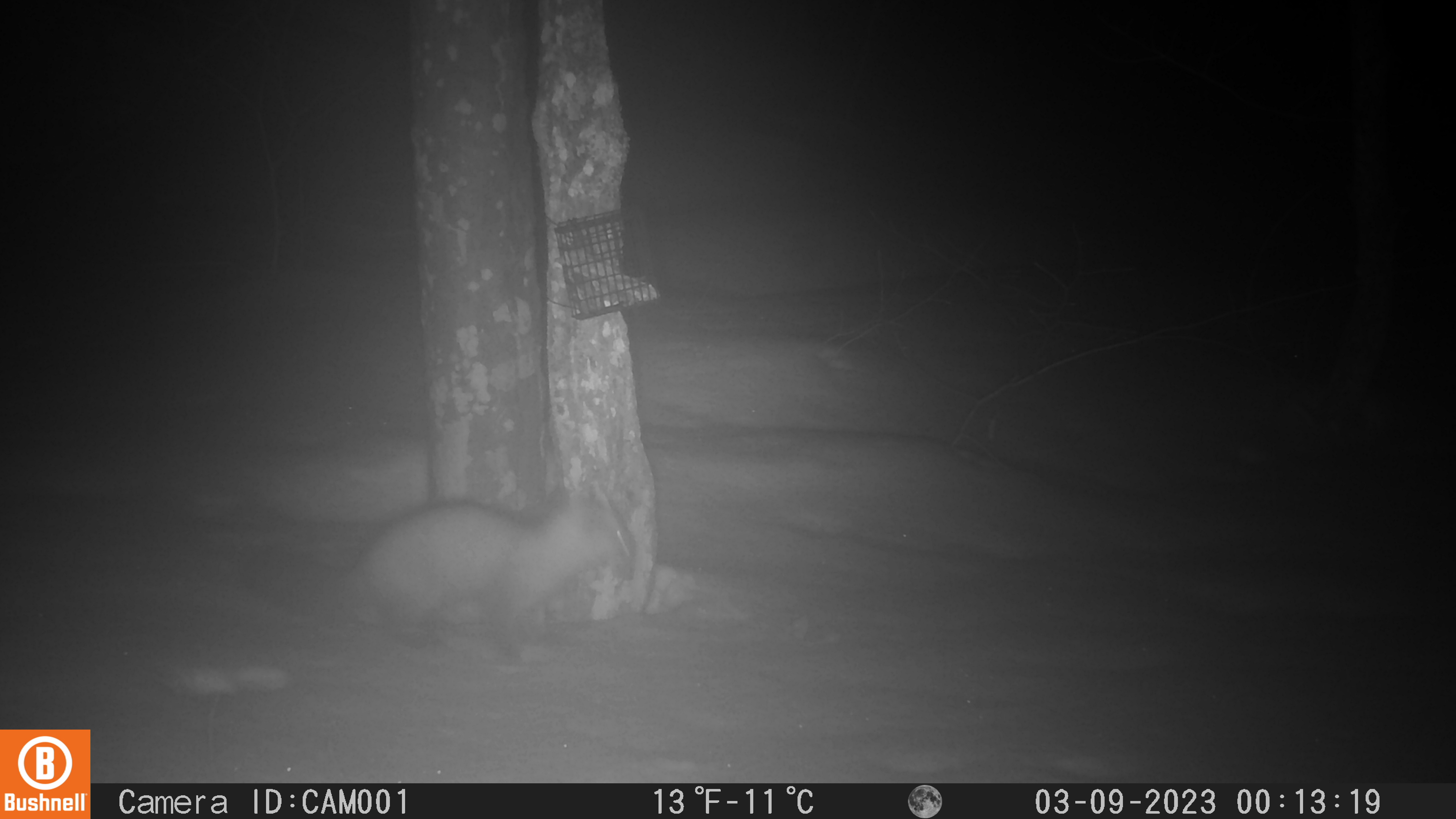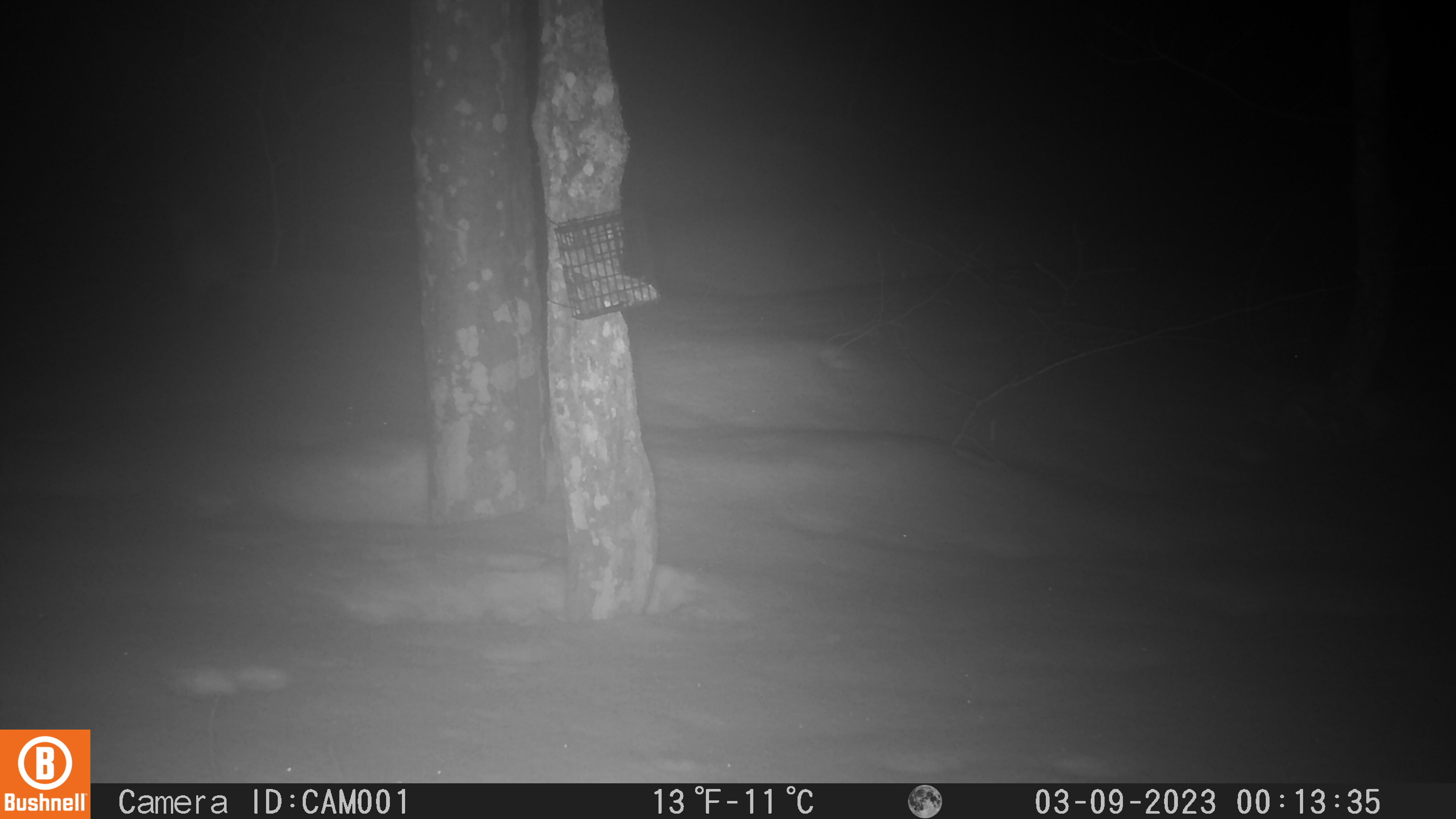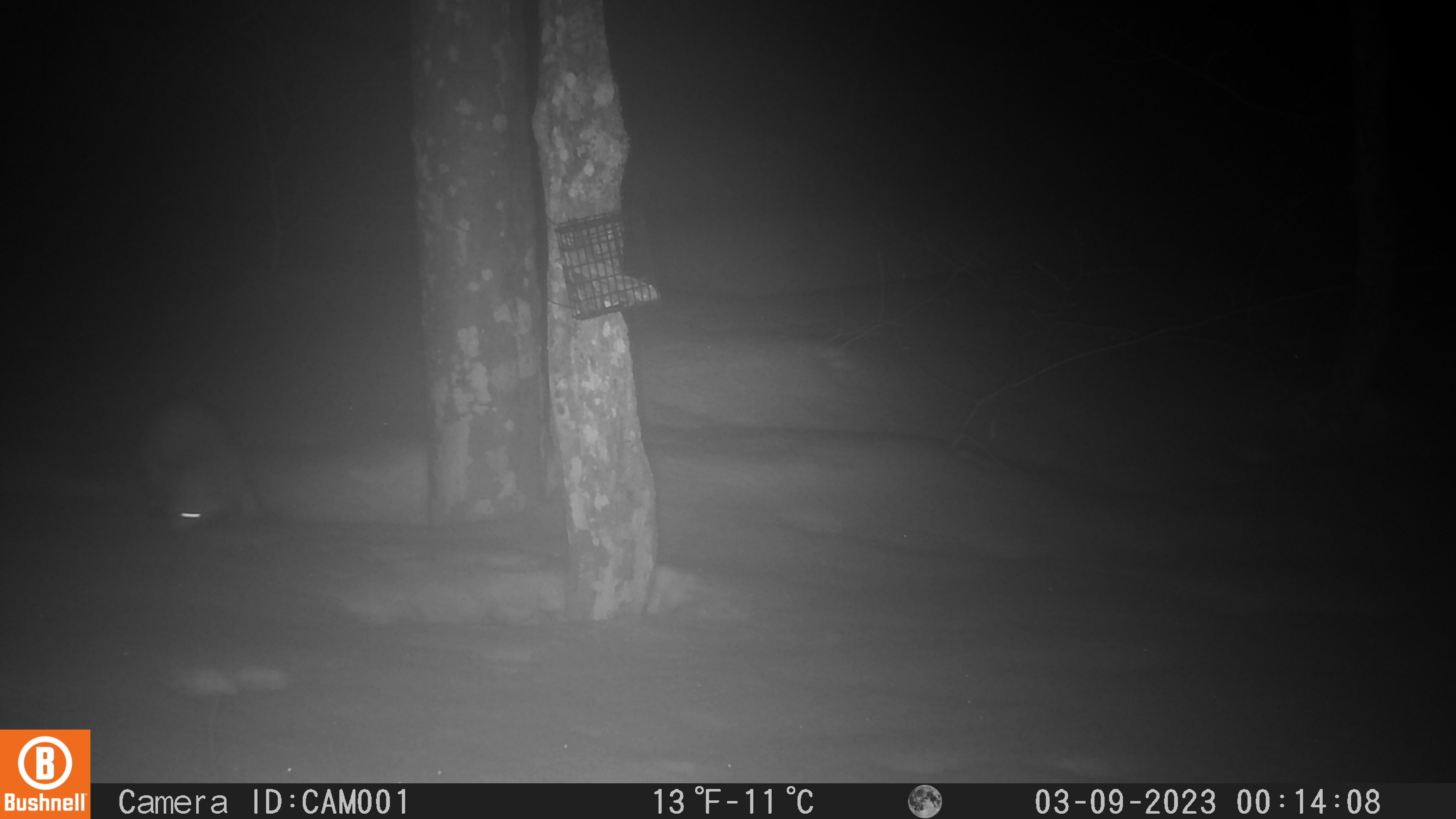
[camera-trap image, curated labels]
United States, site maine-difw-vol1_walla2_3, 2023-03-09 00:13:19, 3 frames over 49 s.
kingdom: Animalia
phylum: Chordata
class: Mammalia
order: Carnivora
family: Mustelidae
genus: Martes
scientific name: Martes americana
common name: american marten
American marten (Martes americana).